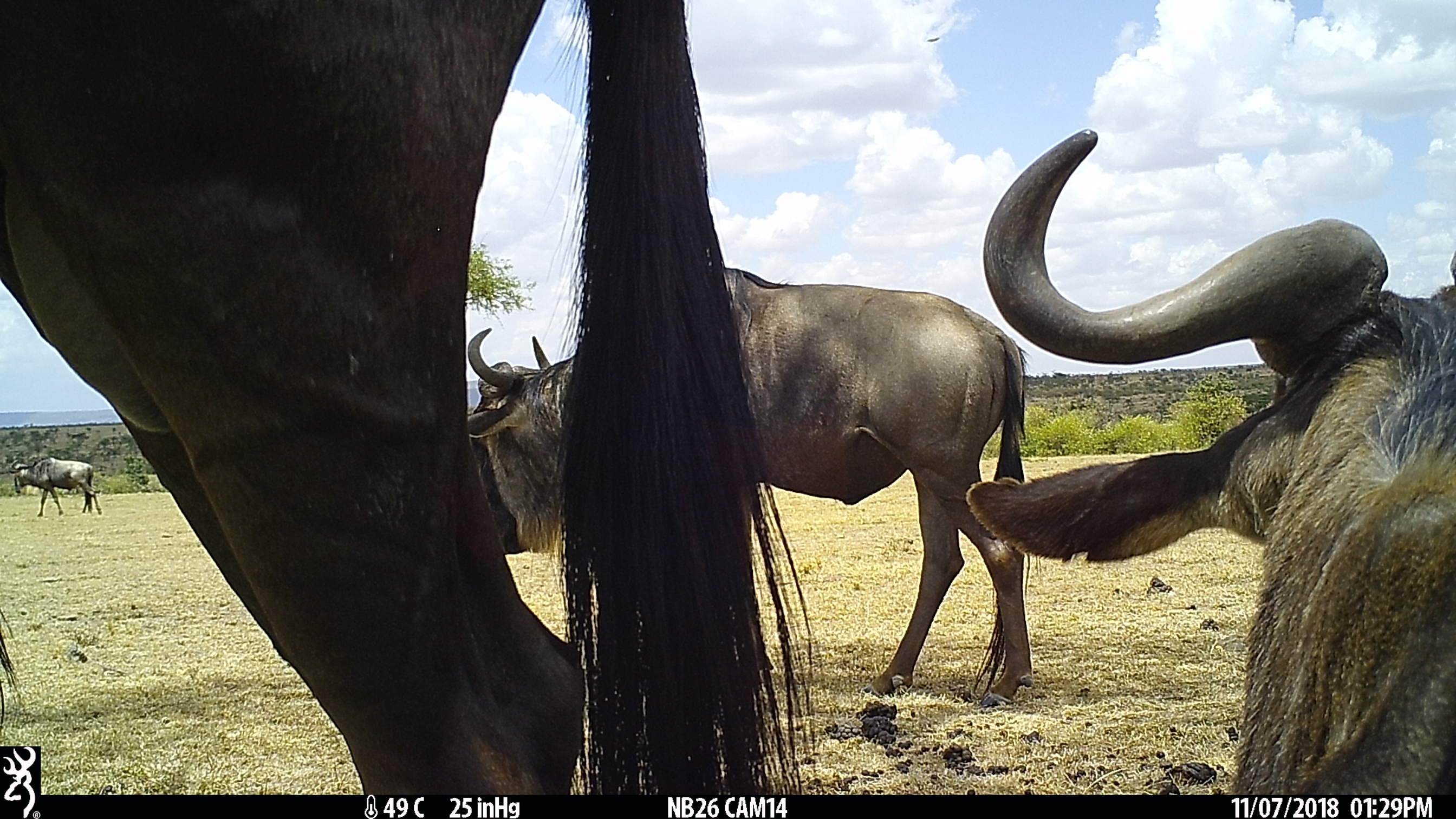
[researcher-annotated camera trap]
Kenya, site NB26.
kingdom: Animalia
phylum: Chordata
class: Mammalia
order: Artiodactyla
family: Bovidae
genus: Connochaetes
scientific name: Connochaetes taurinus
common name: blue wildebeest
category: wildebeest